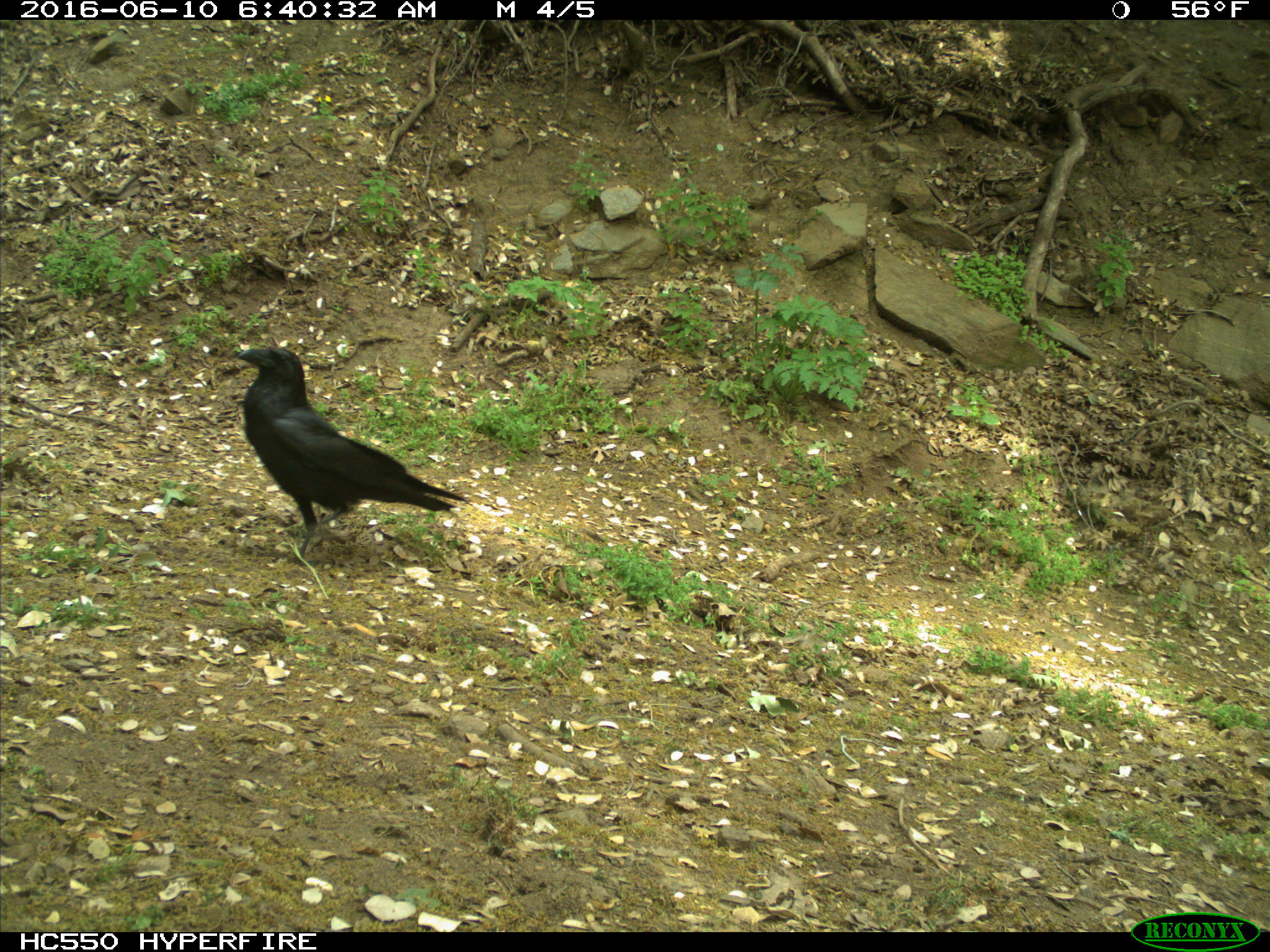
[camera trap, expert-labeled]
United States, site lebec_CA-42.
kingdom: Animalia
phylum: Chordata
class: Aves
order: Passeriformes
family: Corvidae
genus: Corvus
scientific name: Corvus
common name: crows and ravens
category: unidentified corvus